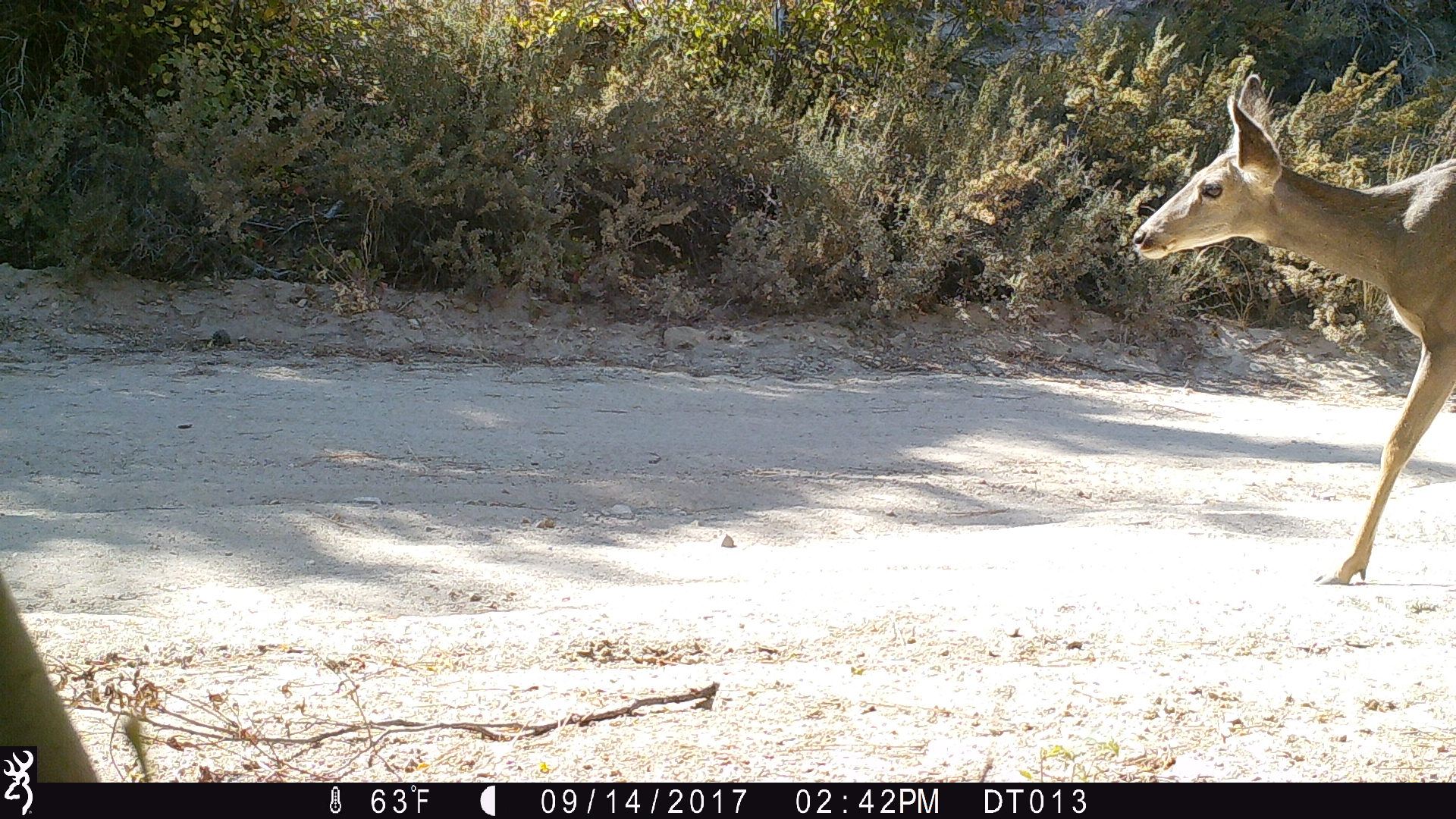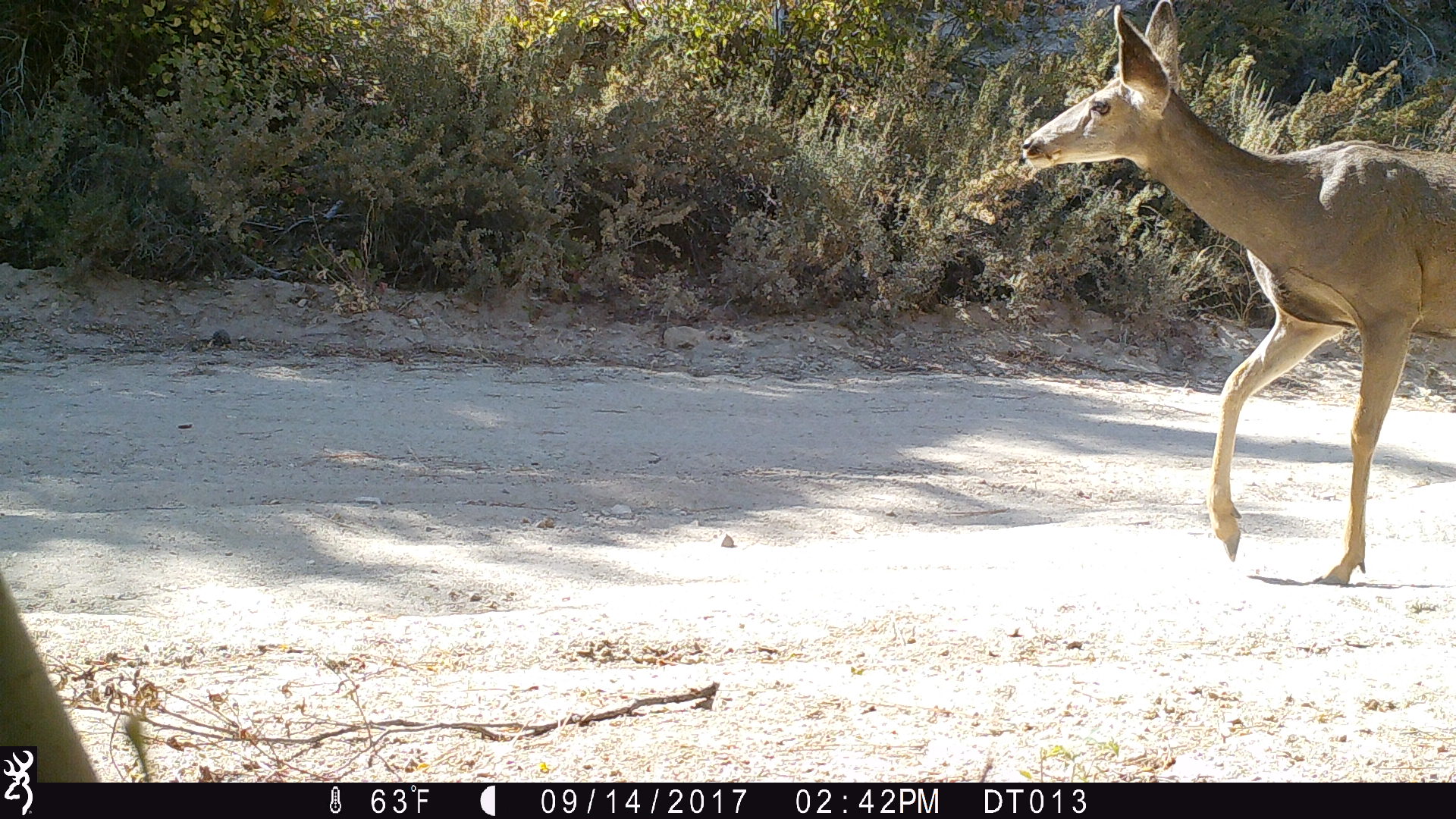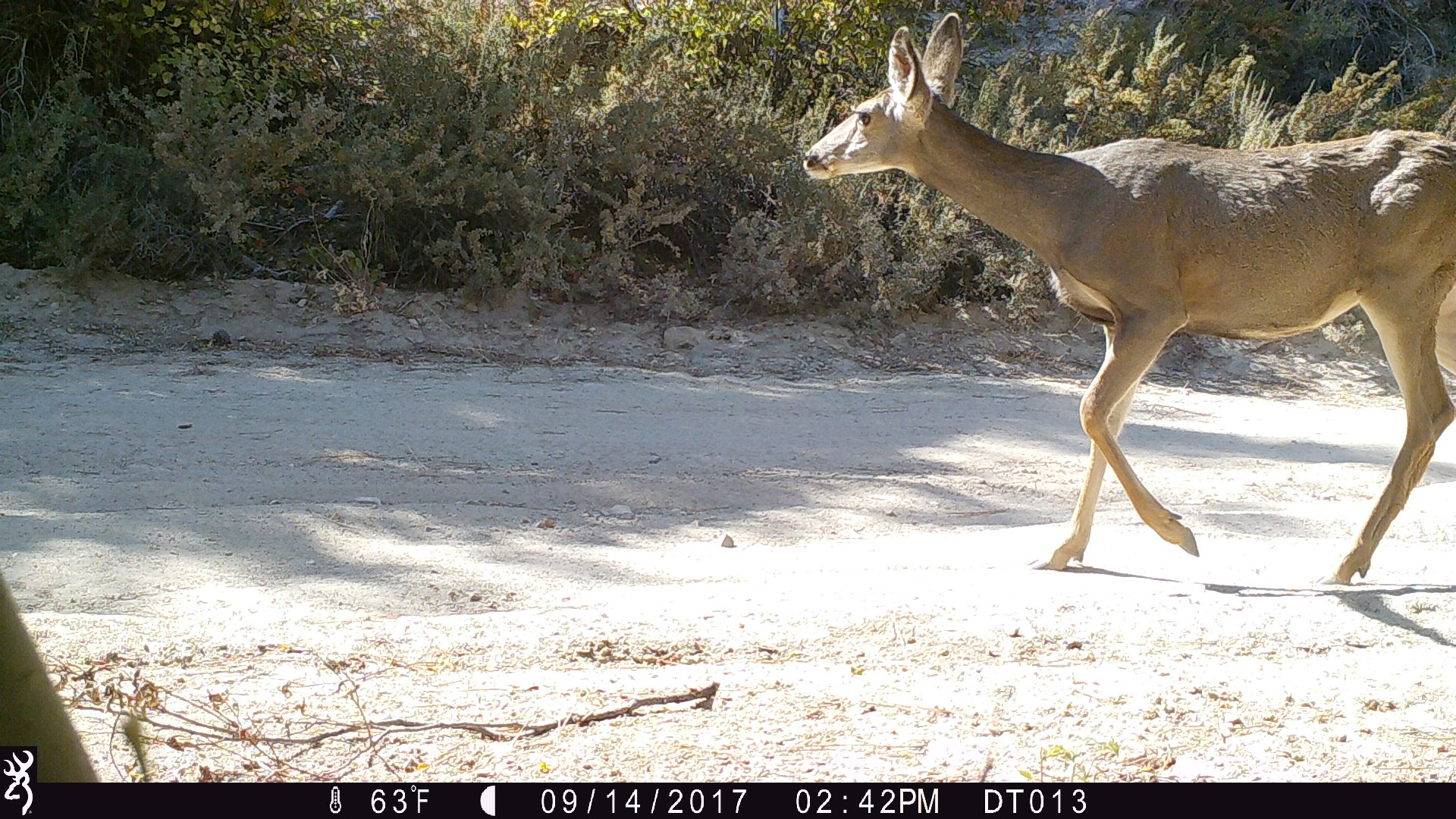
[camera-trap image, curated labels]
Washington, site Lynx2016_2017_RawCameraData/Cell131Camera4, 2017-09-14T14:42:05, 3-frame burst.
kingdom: Animalia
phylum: Chordata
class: Mammalia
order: Artiodactyla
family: Cervidae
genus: Odocoileus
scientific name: Odocoileus hemionus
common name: mule deer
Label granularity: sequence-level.